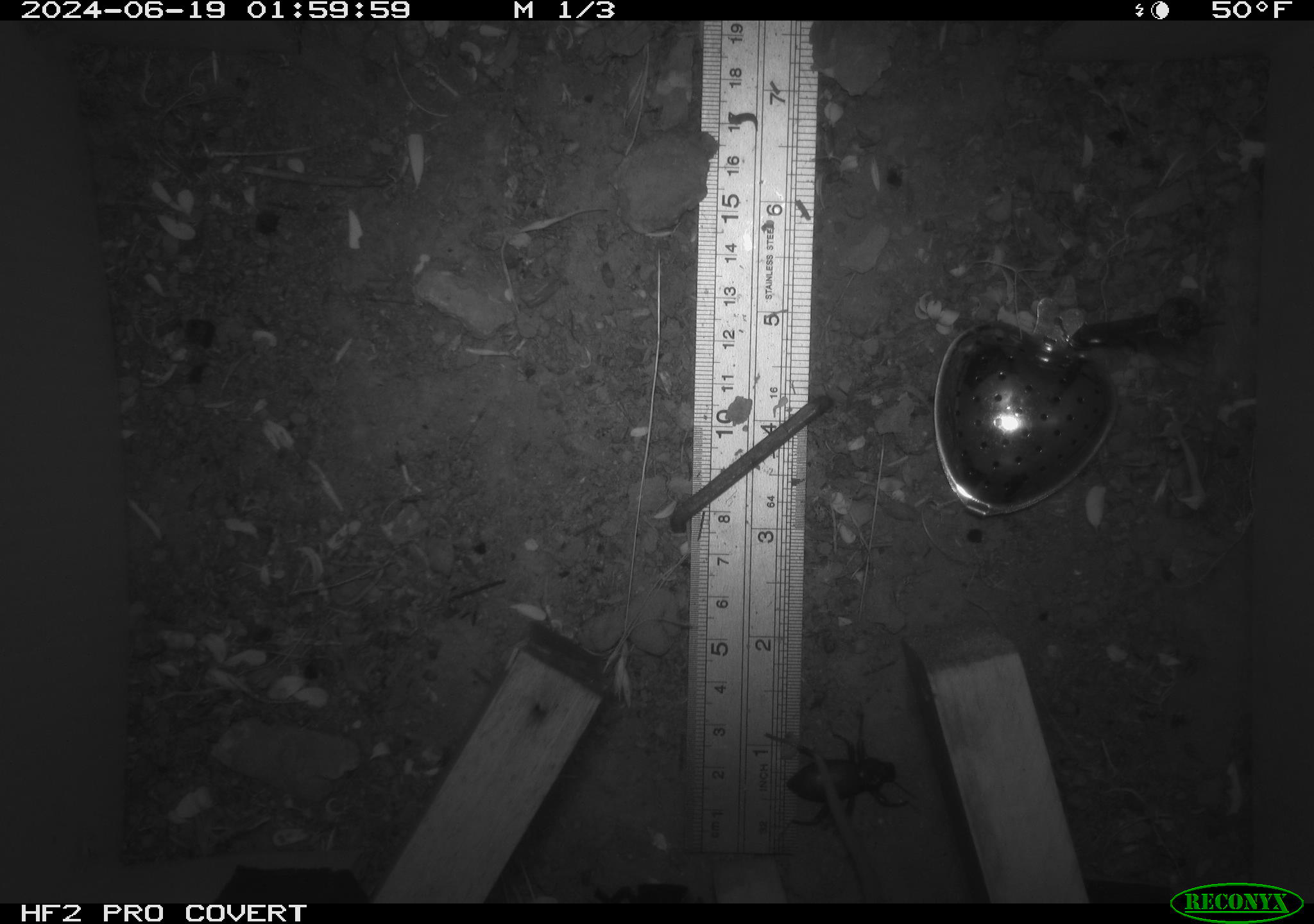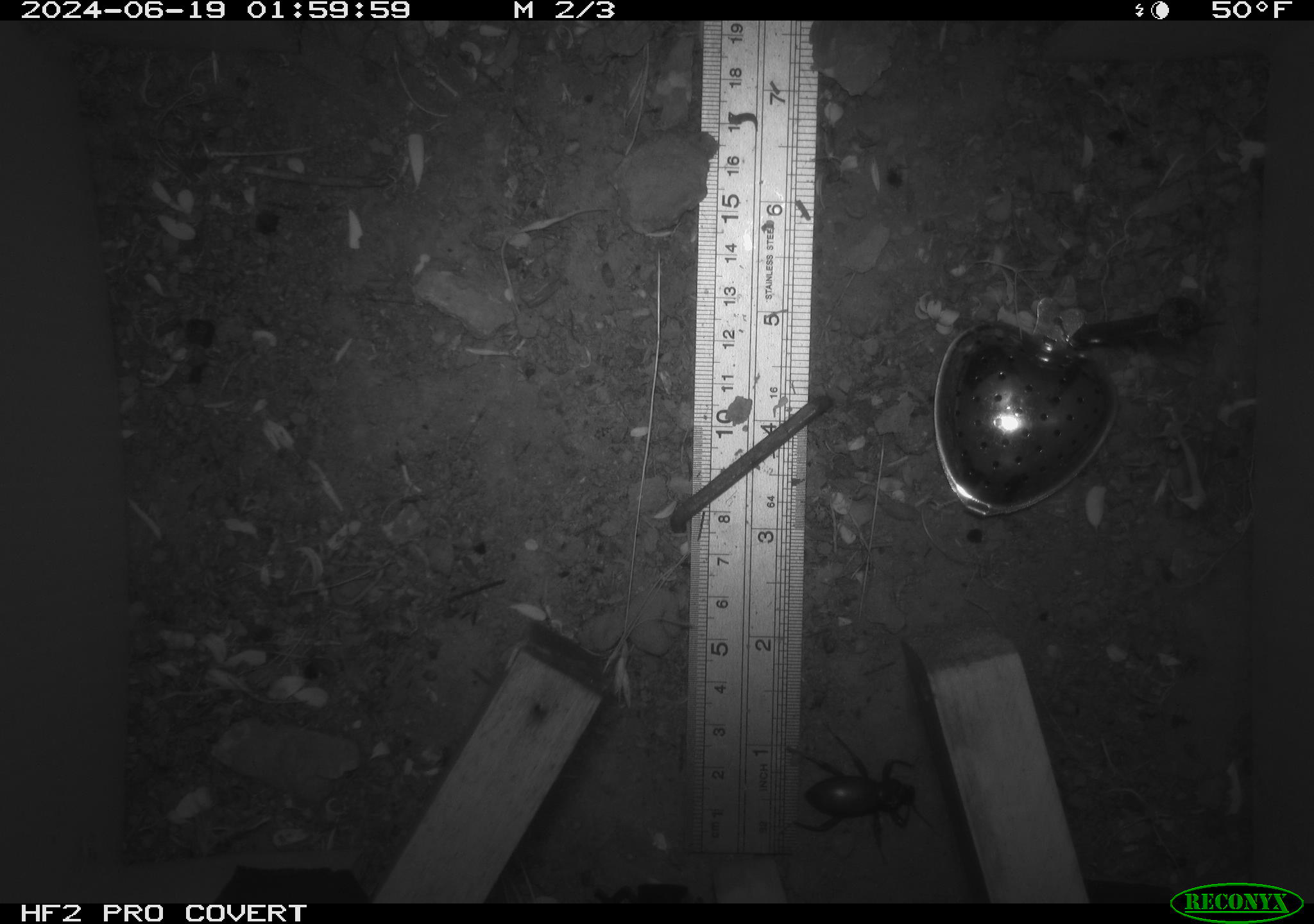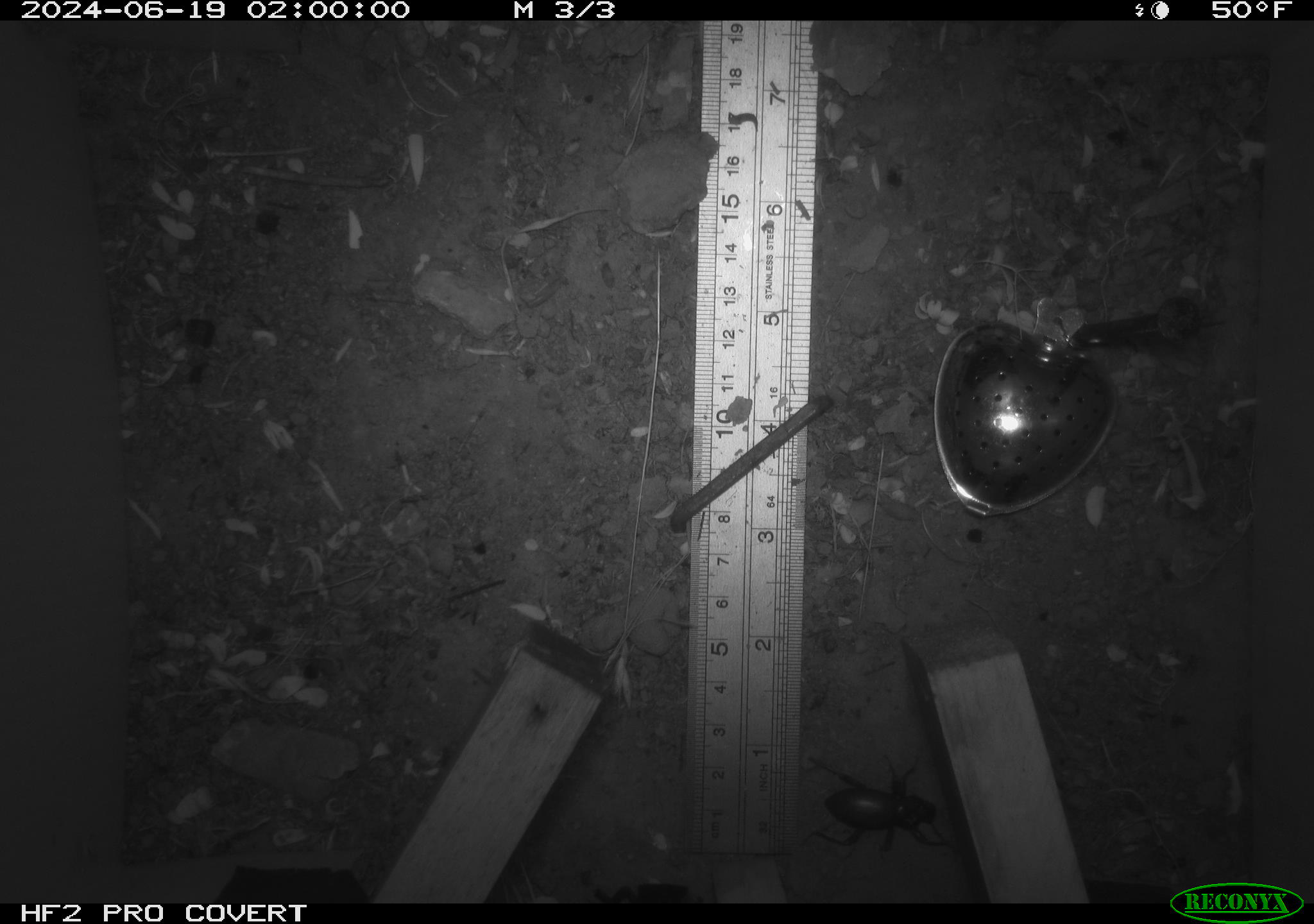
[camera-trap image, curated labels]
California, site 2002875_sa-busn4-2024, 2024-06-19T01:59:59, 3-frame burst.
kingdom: Animalia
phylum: Arthropoda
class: Insecta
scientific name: Insecta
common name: insect